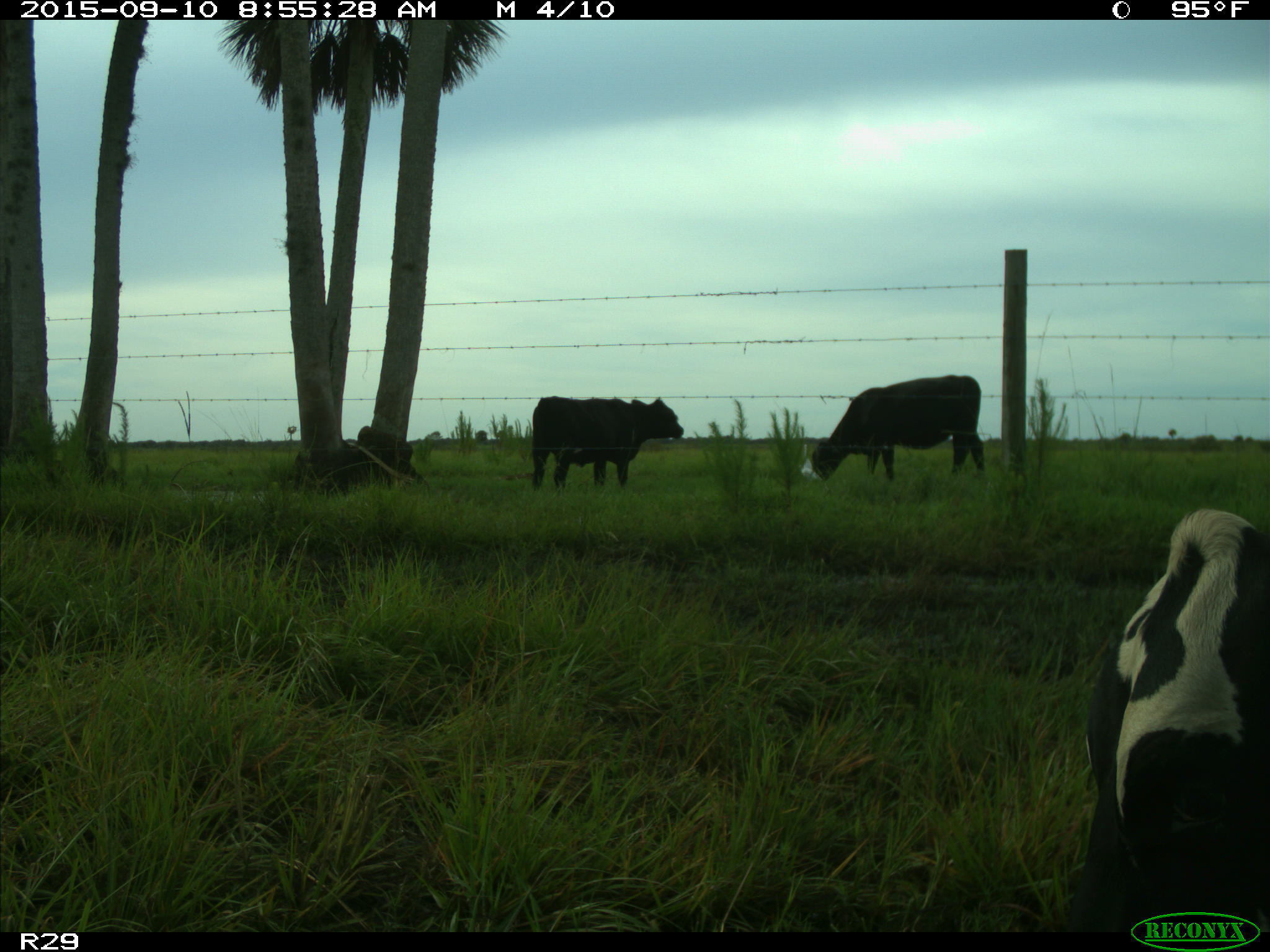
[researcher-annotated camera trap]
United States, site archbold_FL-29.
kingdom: Animalia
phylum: Chordata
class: Mammalia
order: Artiodactyla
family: Bovidae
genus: Bos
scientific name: Bos taurus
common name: domestic cow